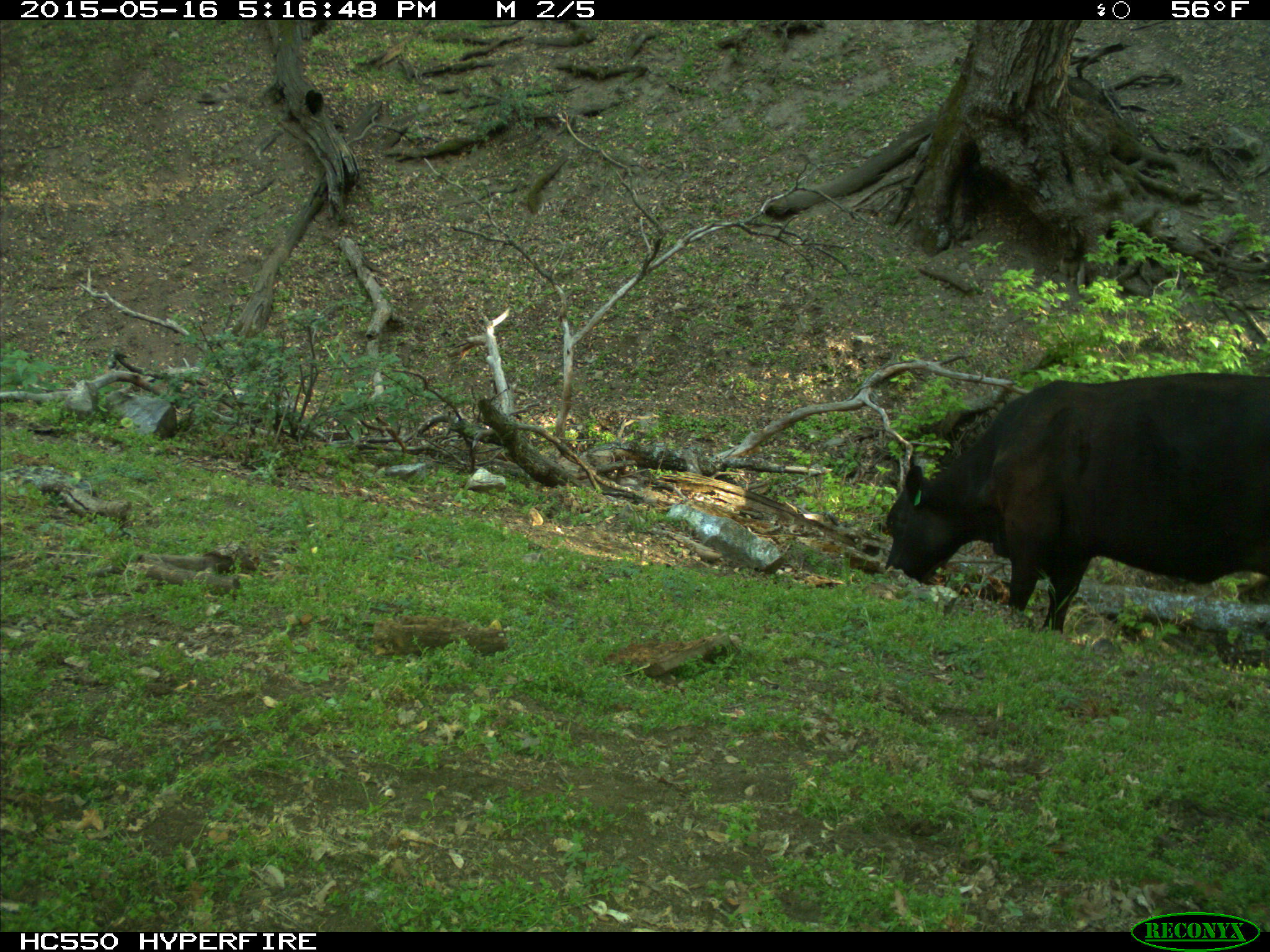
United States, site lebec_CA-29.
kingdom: Animalia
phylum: Chordata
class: Mammalia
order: Artiodactyla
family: Bovidae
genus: Bos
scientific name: Bos taurus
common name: domestic cow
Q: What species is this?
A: Bos taurus (domestic cow).